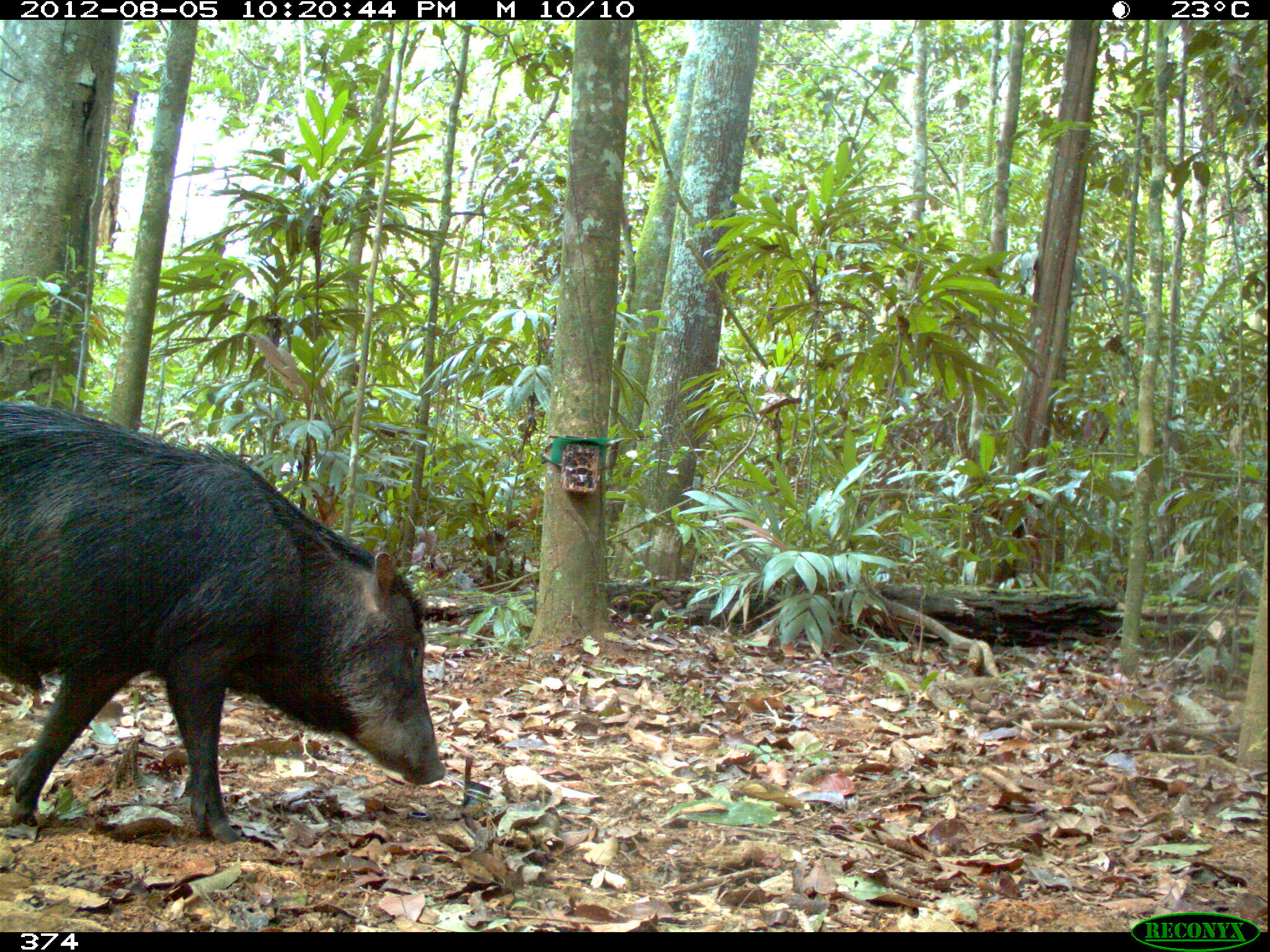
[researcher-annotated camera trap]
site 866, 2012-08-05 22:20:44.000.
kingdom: Animalia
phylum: Chordata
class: Mammalia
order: Artiodactyla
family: Tayassuidae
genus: Tayassu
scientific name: Tayassu pecari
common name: white-lipped peccary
Tayassu pecari (white-lipped peccary).